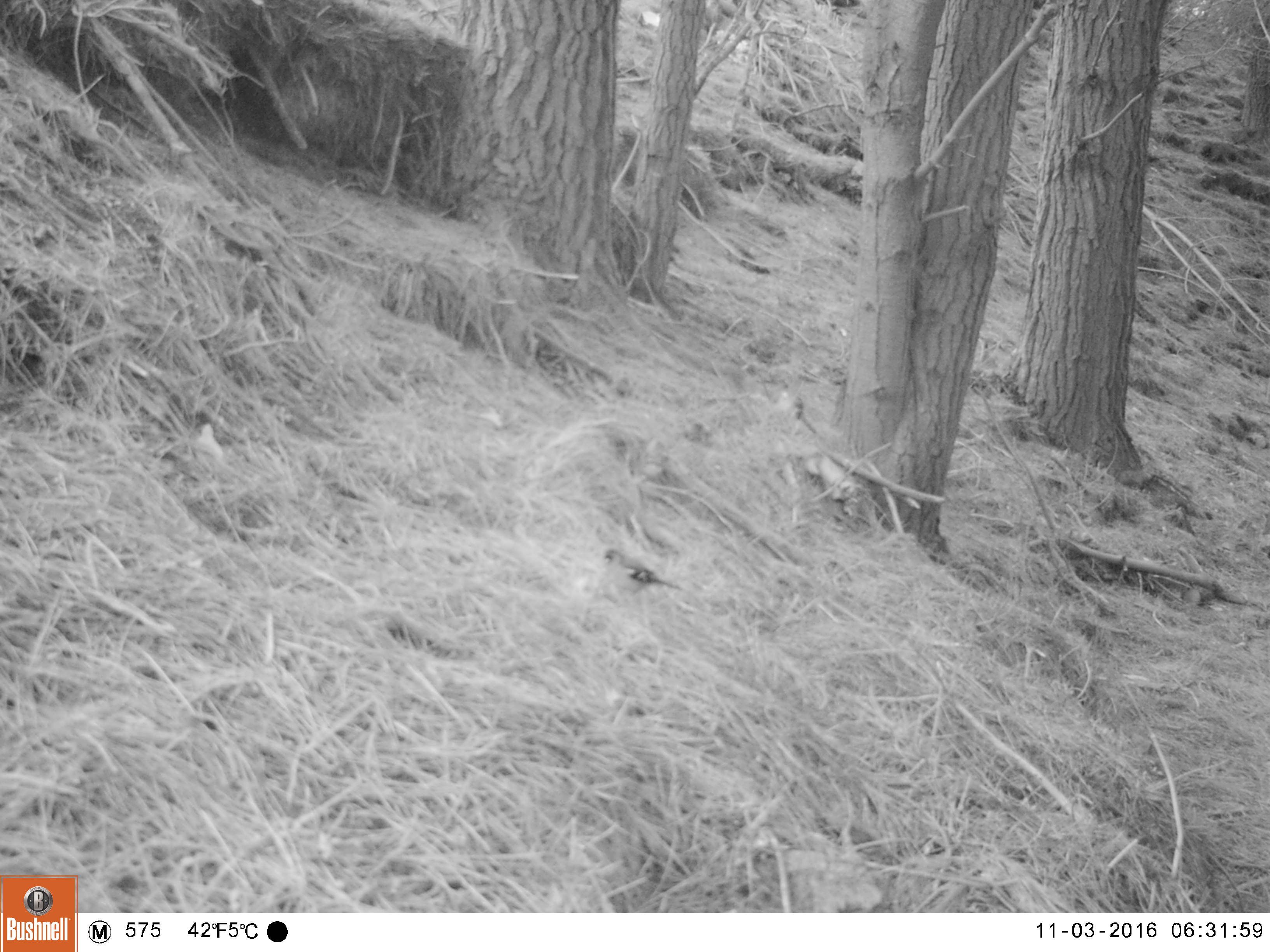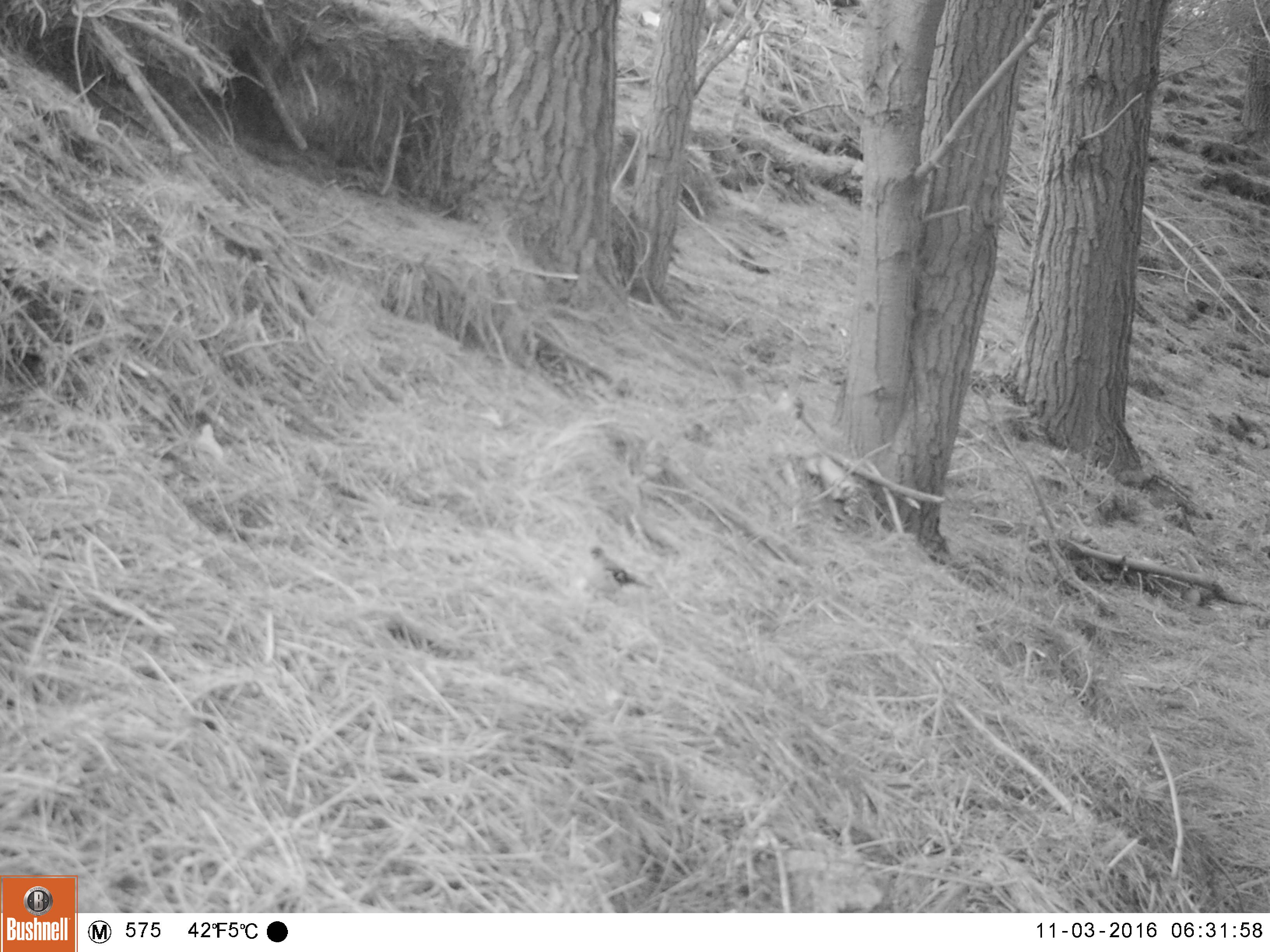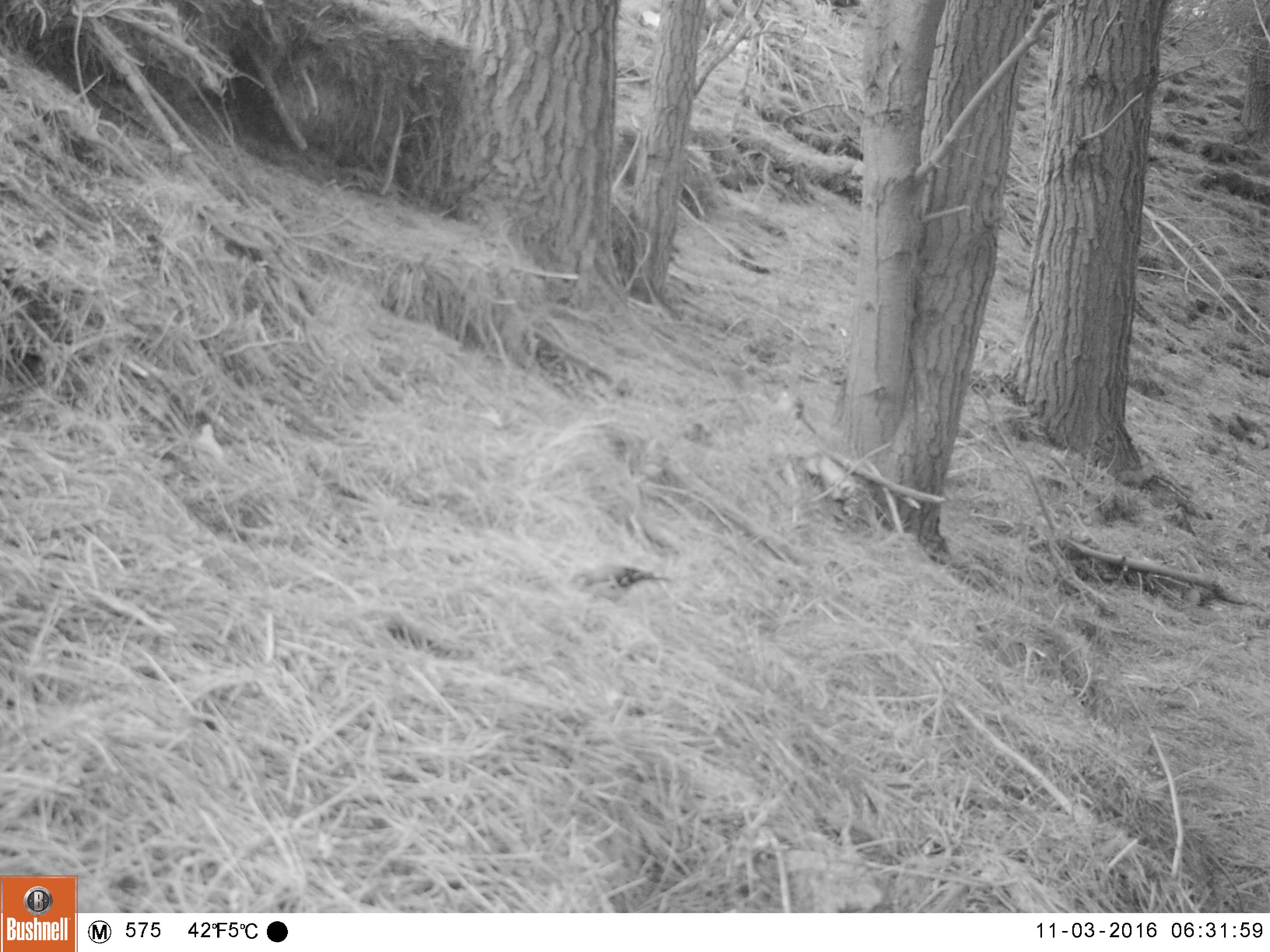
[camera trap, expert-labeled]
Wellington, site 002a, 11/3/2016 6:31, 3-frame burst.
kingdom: Animalia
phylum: Chordata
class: Aves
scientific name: Aves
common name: bird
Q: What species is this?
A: Bird (Aves).